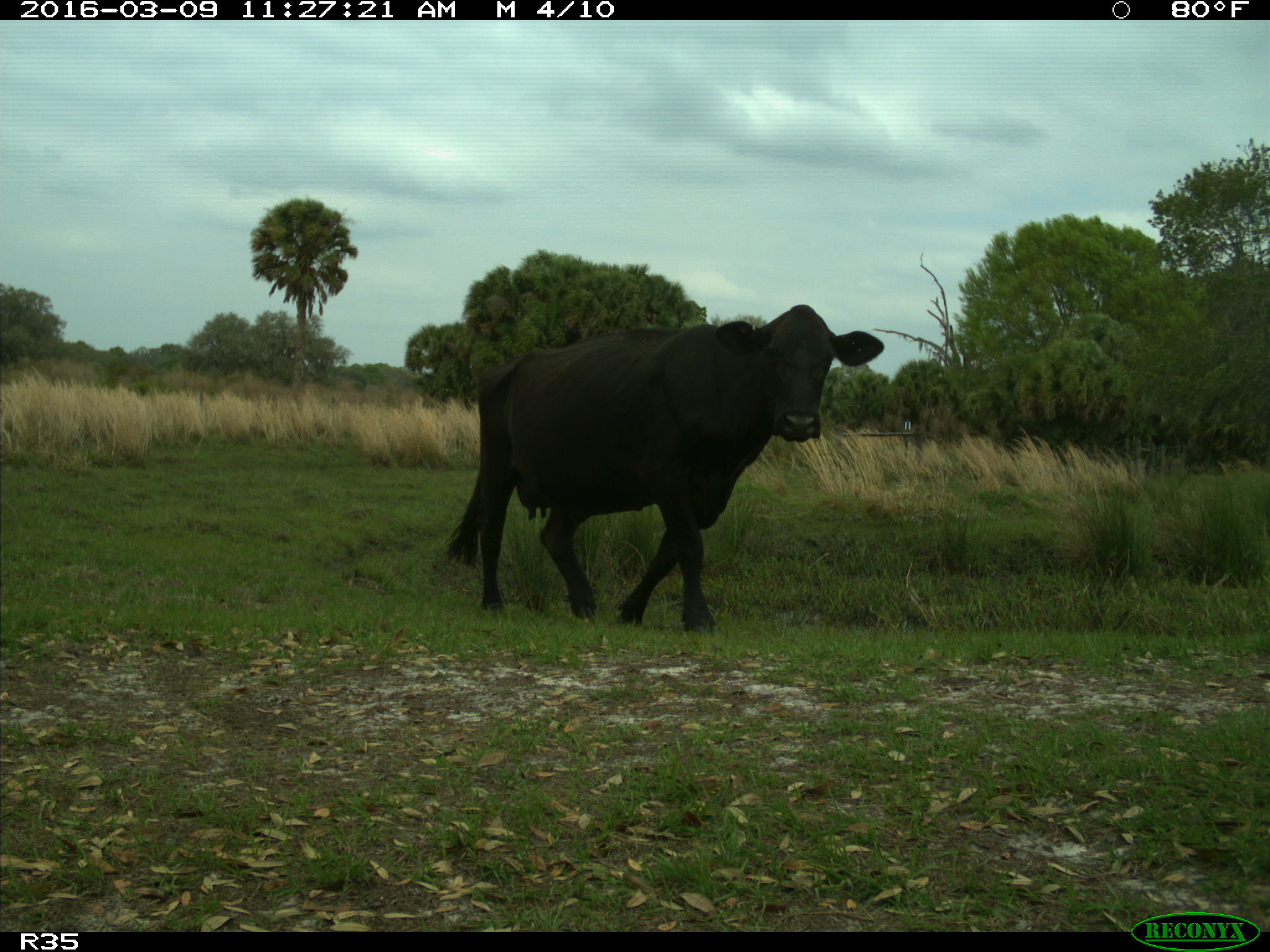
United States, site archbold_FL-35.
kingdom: Animalia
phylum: Chordata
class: Mammalia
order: Artiodactyla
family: Bovidae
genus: Bos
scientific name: Bos taurus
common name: domestic cow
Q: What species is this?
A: Bos taurus (domestic cow).